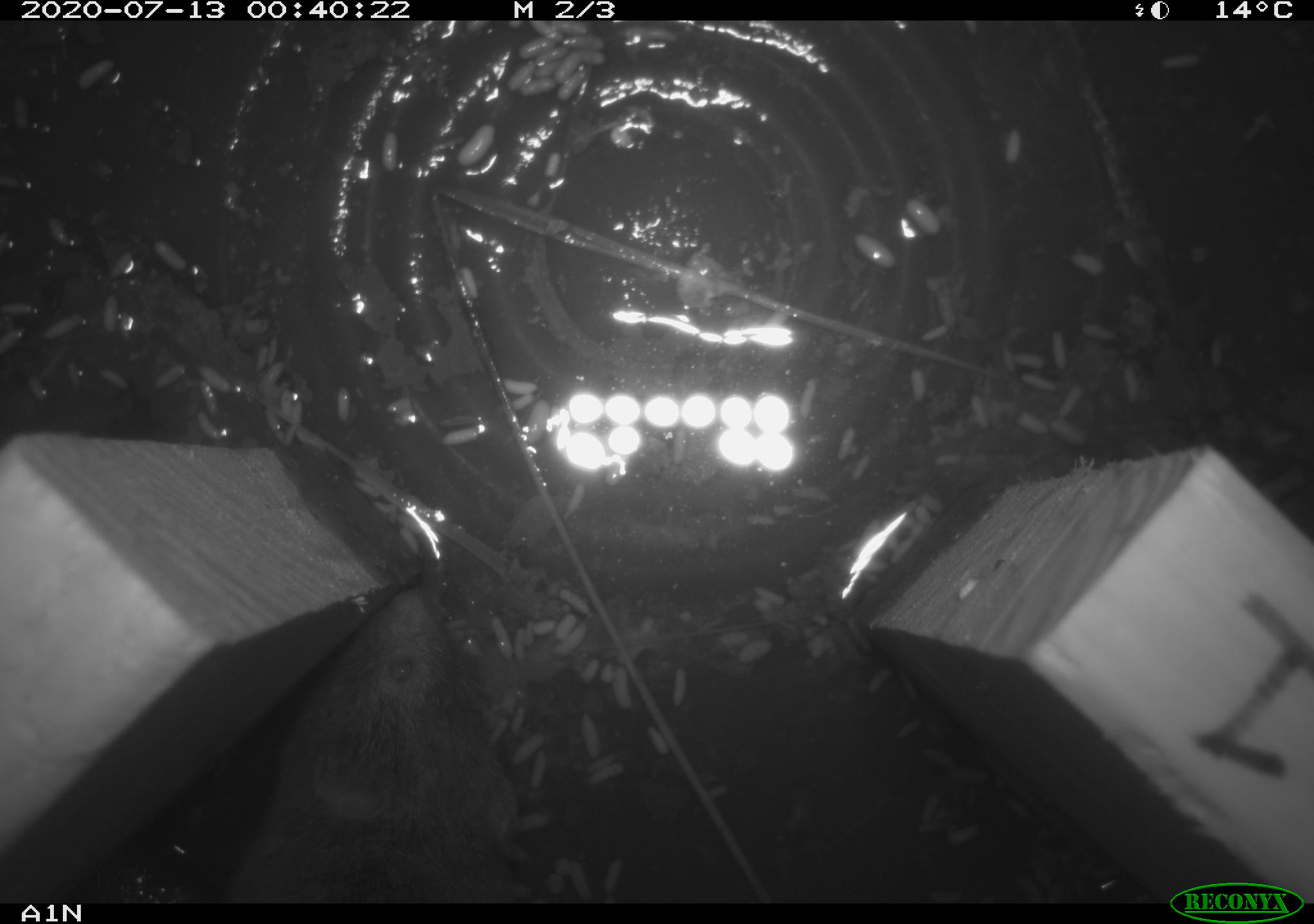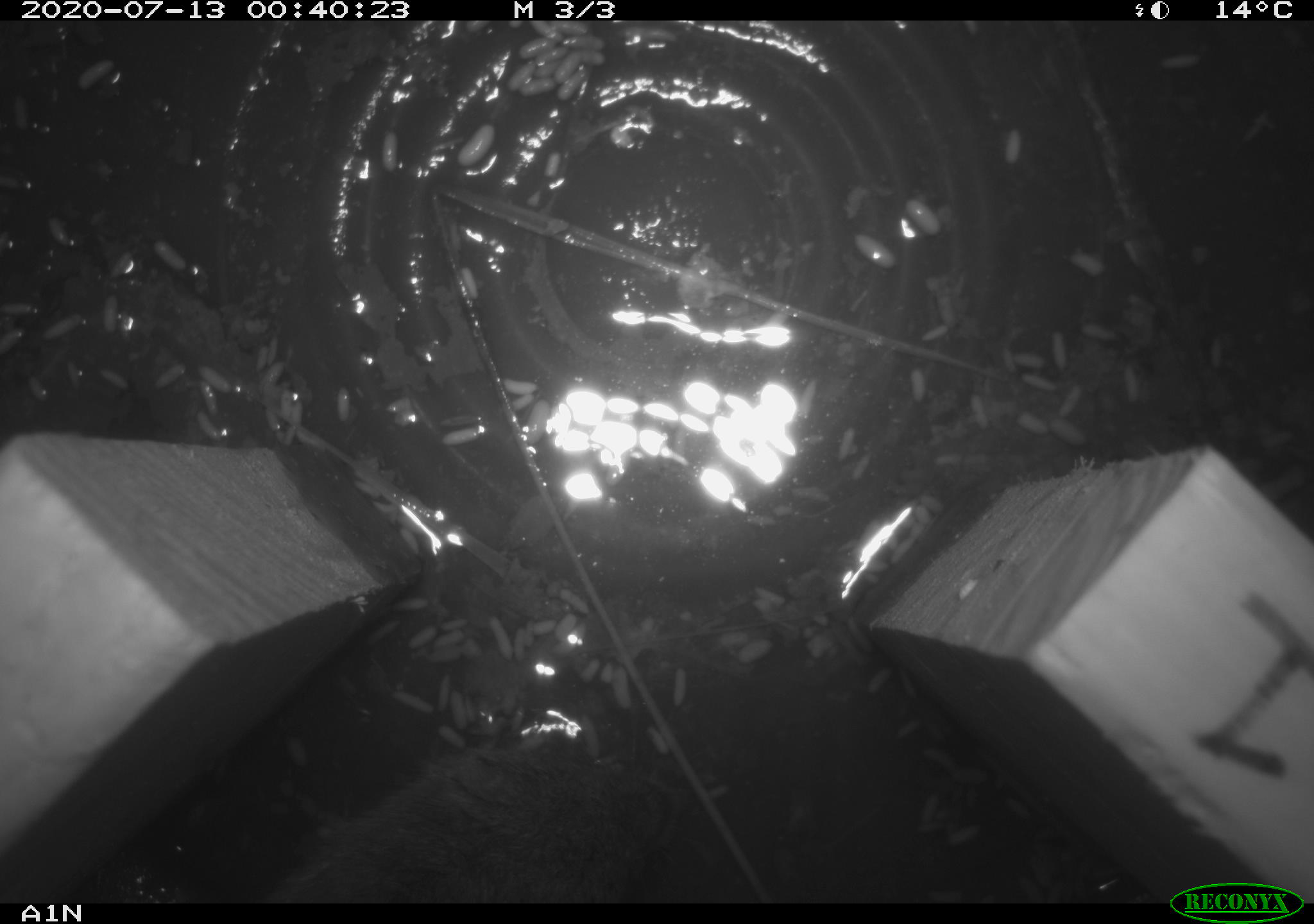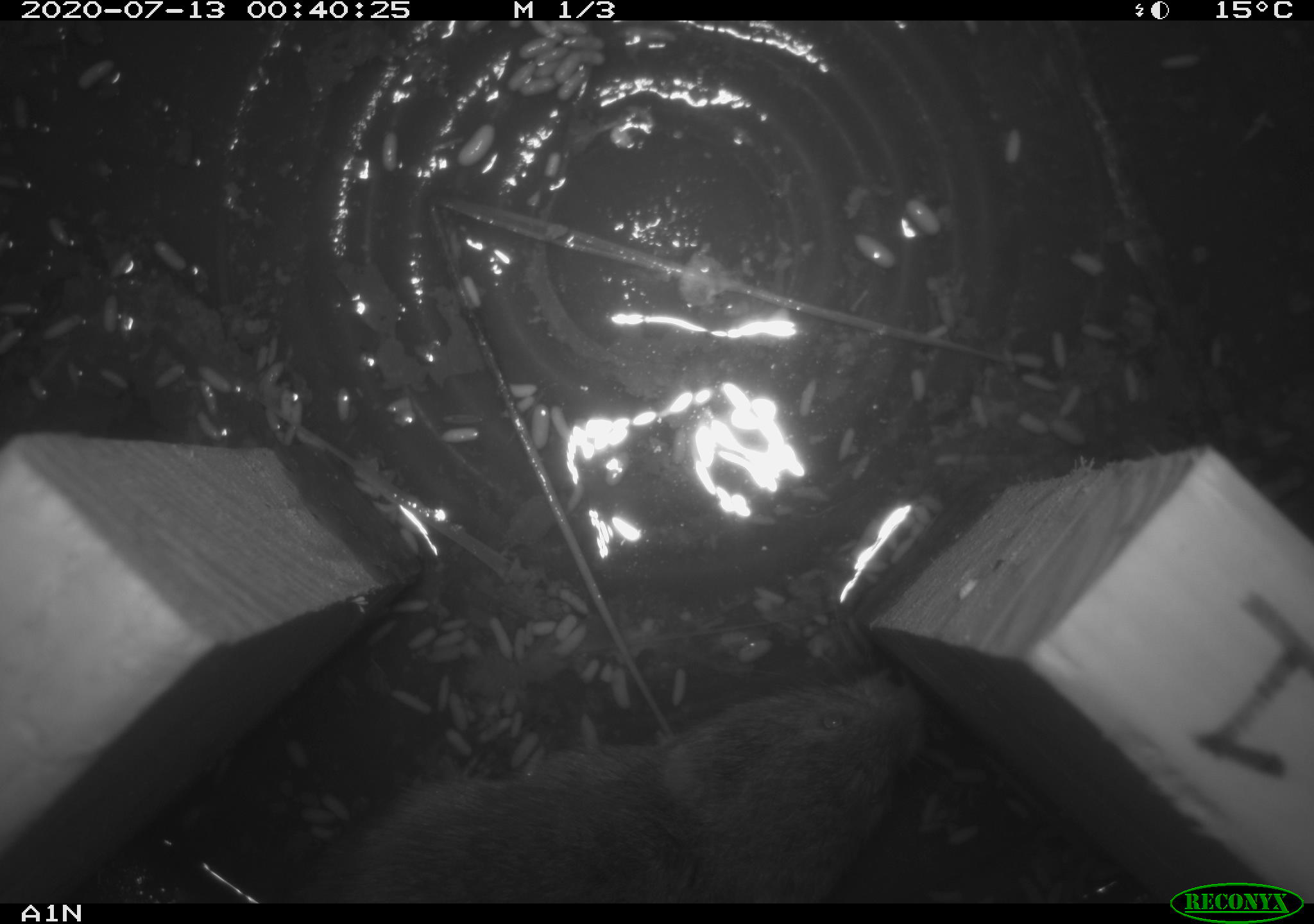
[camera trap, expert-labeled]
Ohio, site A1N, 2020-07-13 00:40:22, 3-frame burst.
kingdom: Animalia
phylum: Chordata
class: Mammalia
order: Rodentia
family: Cricetidae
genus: Microtus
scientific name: Microtus pennsylvanicus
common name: meadow vole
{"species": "meadow vole (Microtus pennsylvanicus)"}